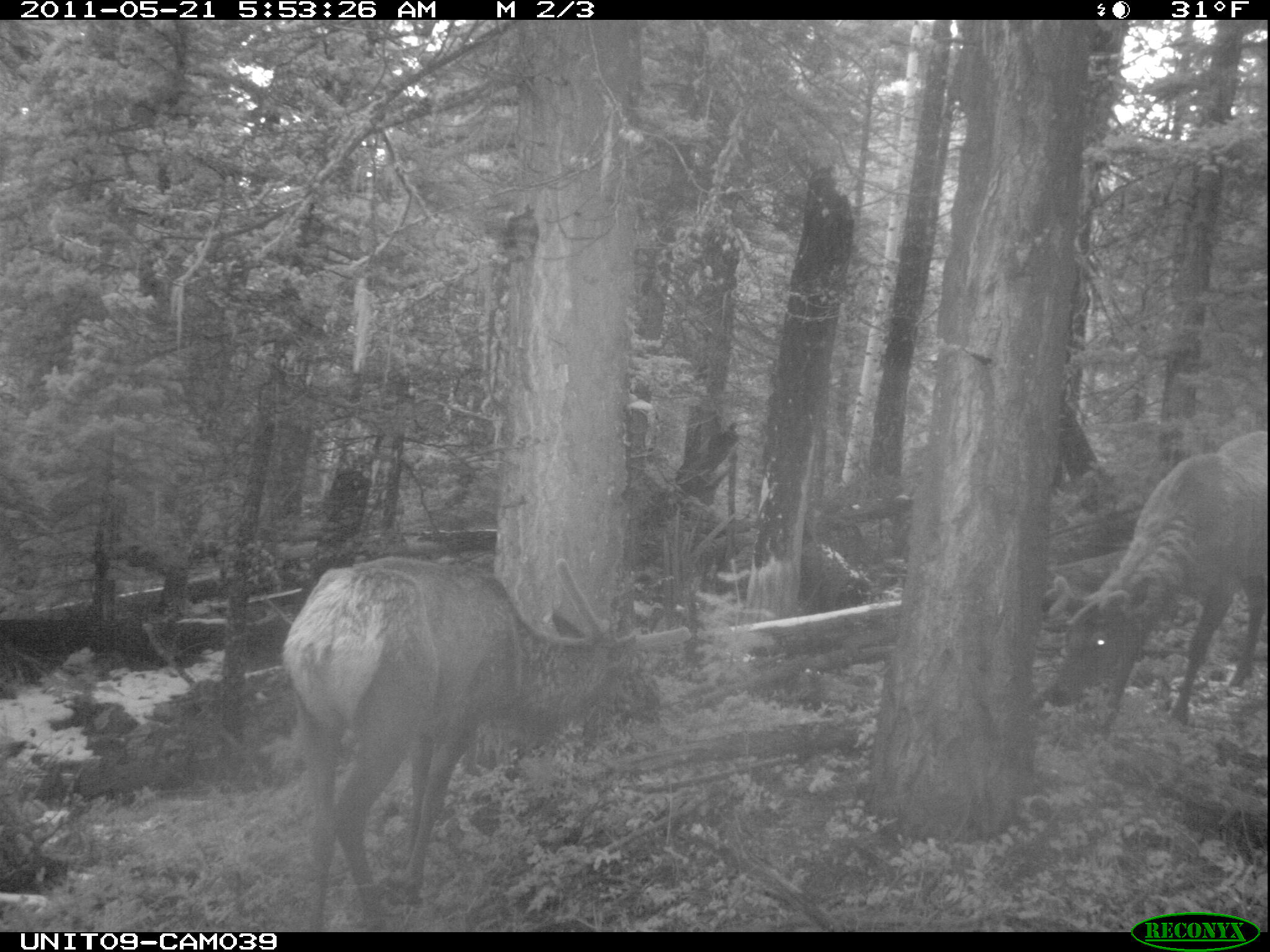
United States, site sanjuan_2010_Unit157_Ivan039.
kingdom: Animalia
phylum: Chordata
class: Mammalia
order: Artiodactyla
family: Cervidae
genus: Cervus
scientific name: Cervus elaphus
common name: red deer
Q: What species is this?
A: Cervus elaphus (red deer).